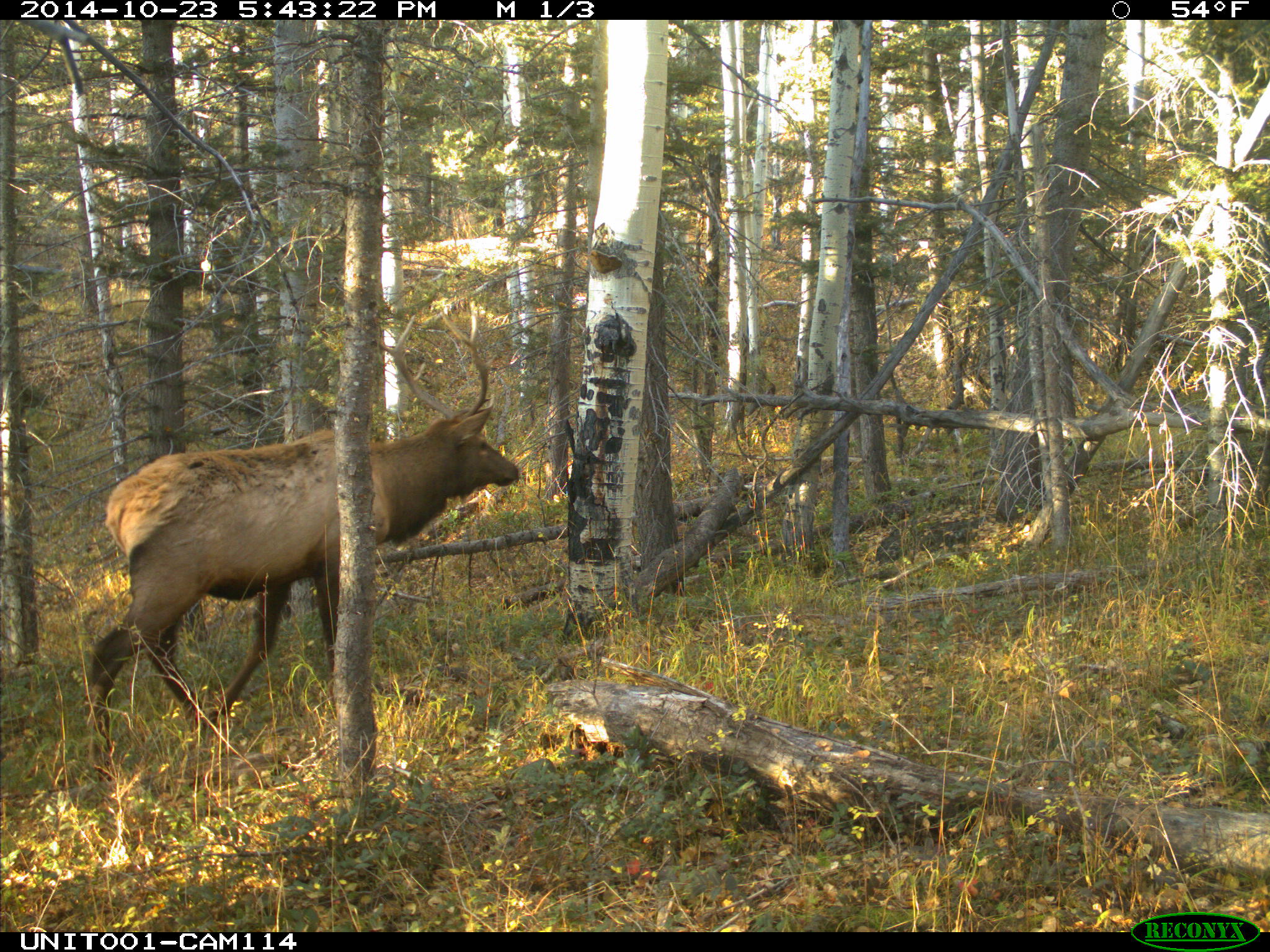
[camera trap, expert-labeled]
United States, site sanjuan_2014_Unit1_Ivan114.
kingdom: Animalia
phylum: Chordata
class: Mammalia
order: Artiodactyla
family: Cervidae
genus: Cervus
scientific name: Cervus elaphus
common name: red deer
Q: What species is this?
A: Cervus elaphus (red deer).